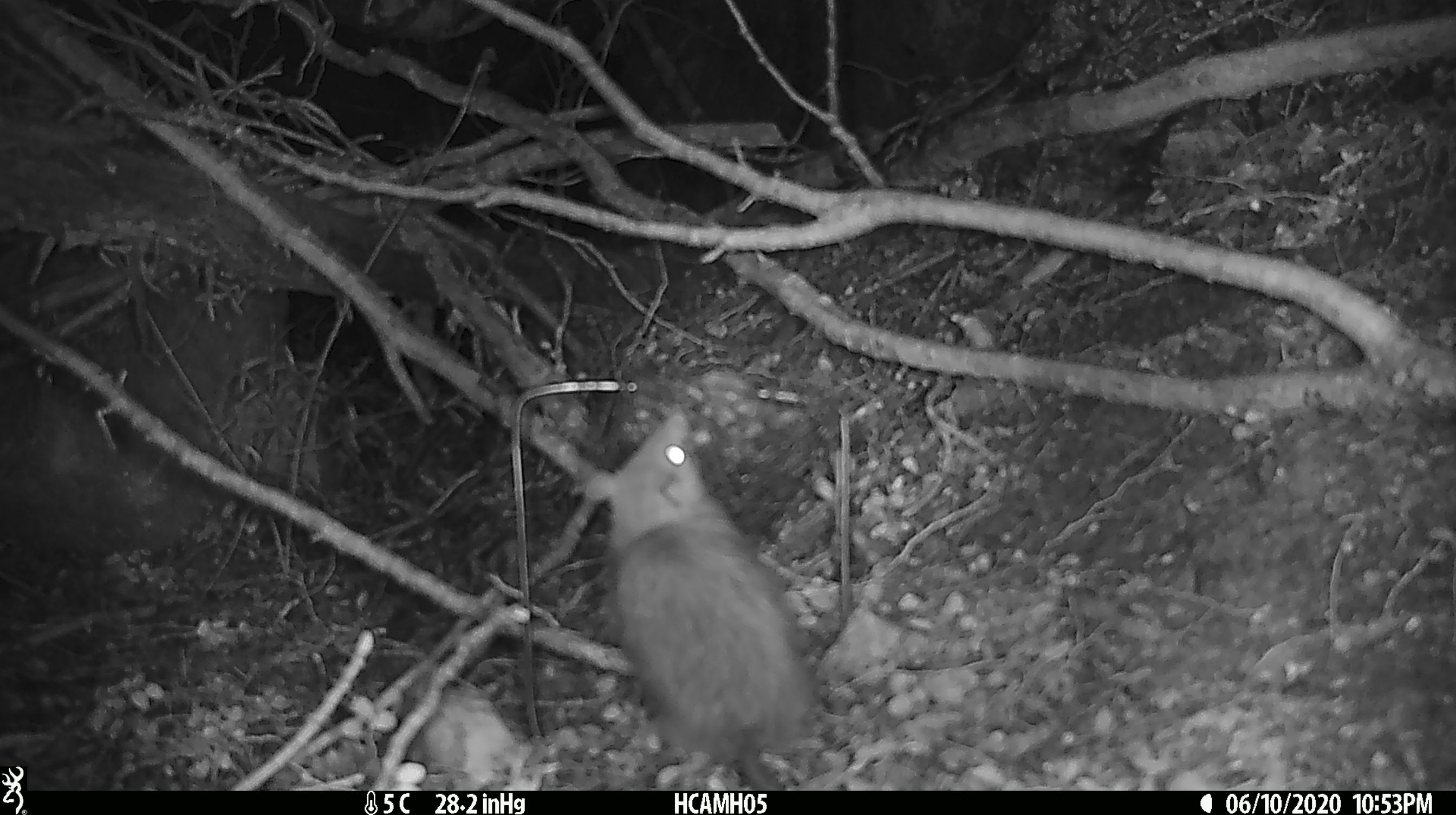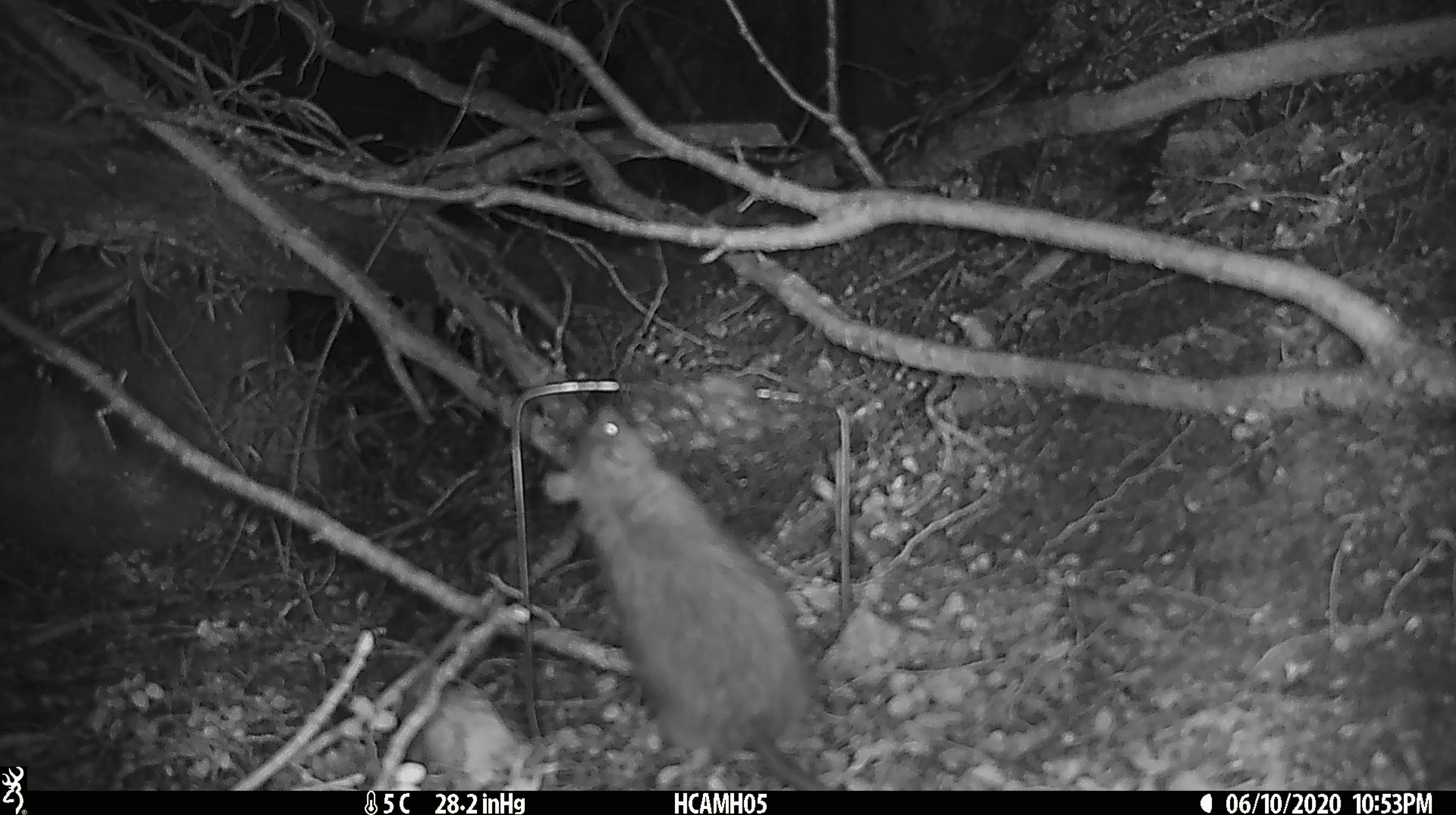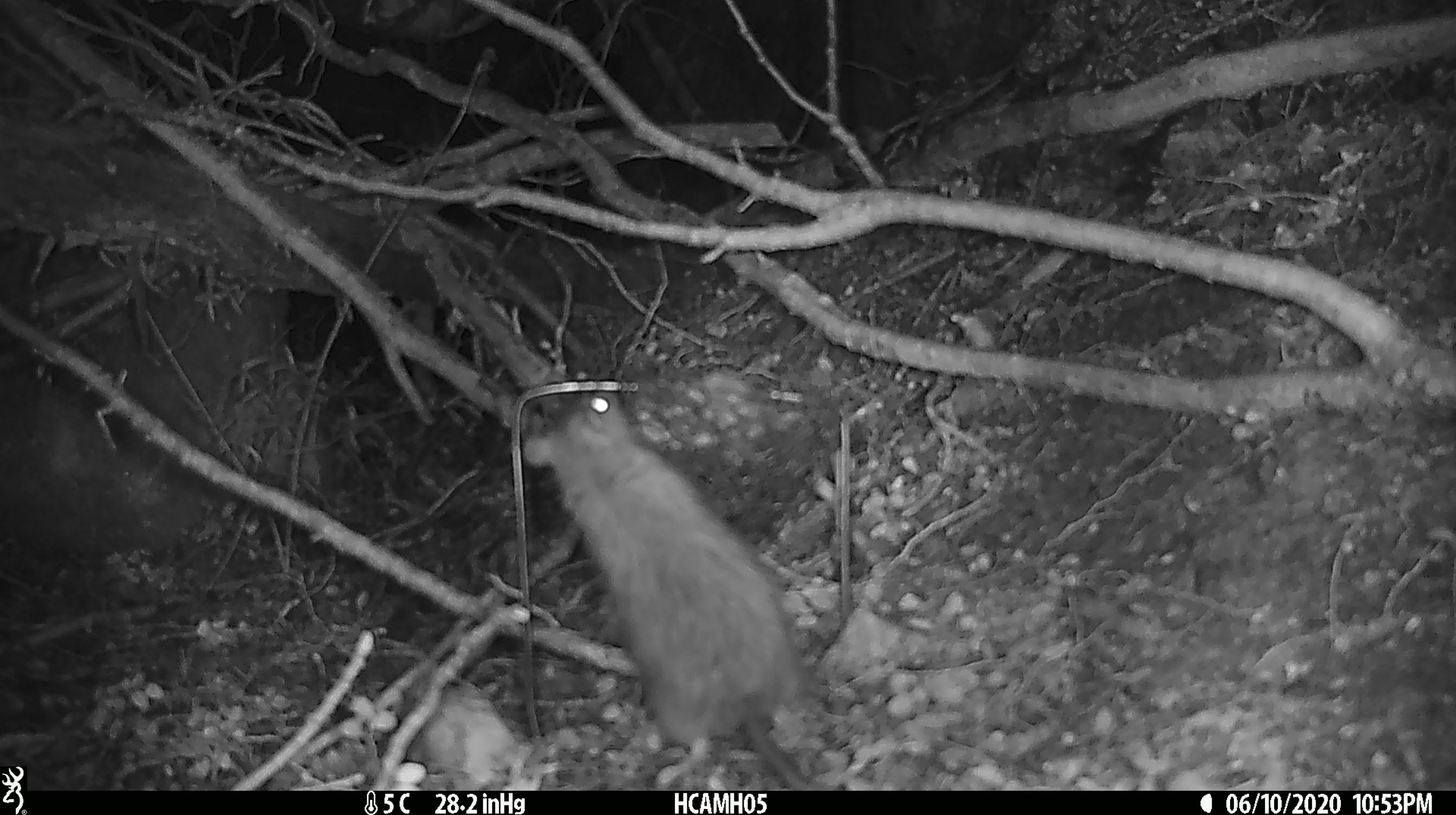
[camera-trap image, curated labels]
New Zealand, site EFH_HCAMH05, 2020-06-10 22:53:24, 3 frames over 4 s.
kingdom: Animalia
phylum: Chordata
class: Mammalia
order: Rodentia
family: Muridae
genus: Rattus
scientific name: Rattus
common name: rat